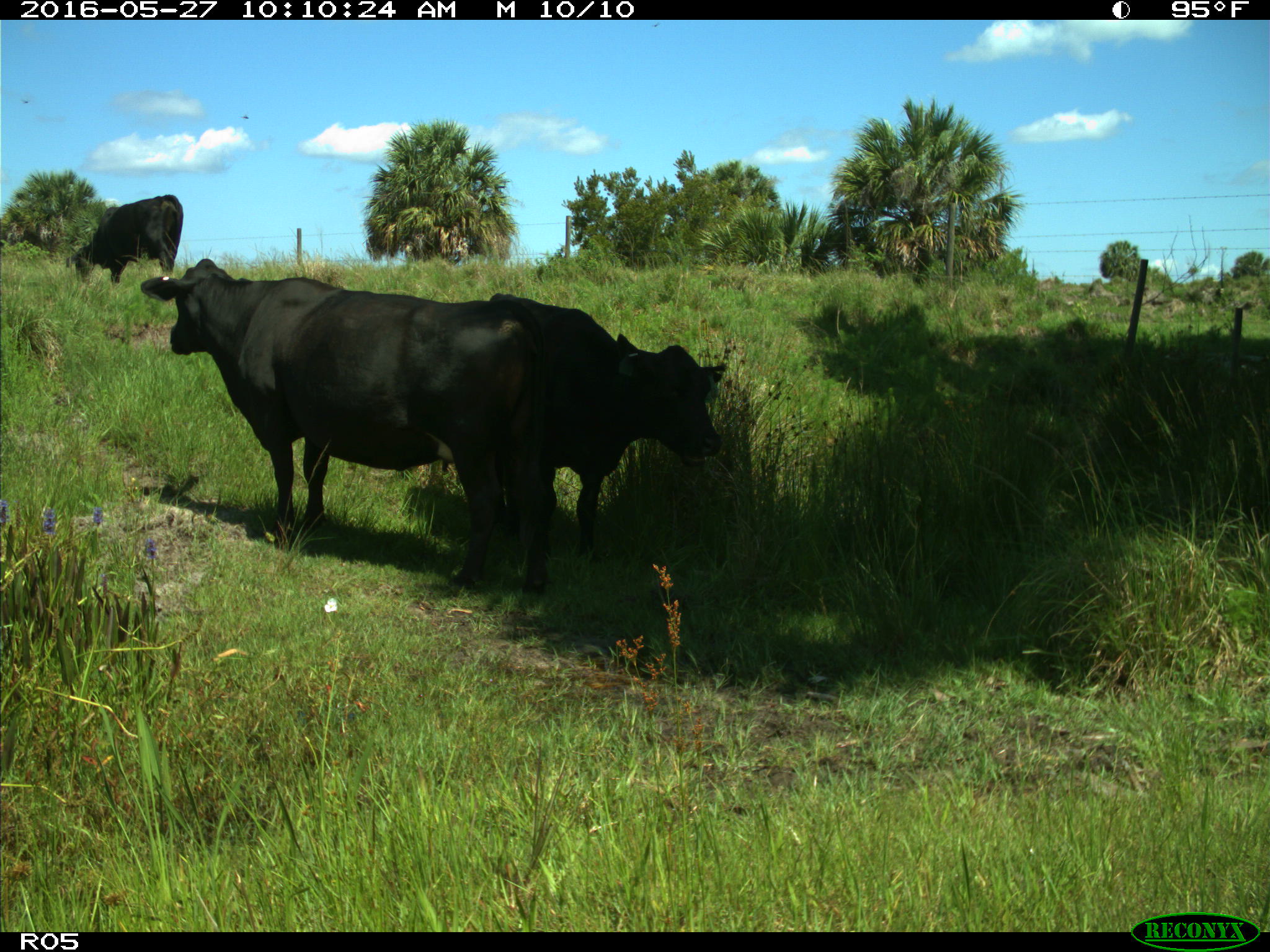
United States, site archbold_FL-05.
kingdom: Animalia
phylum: Chordata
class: Mammalia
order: Artiodactyla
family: Bovidae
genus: Bos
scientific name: Bos taurus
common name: domestic cow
Bos taurus (domestic cow).